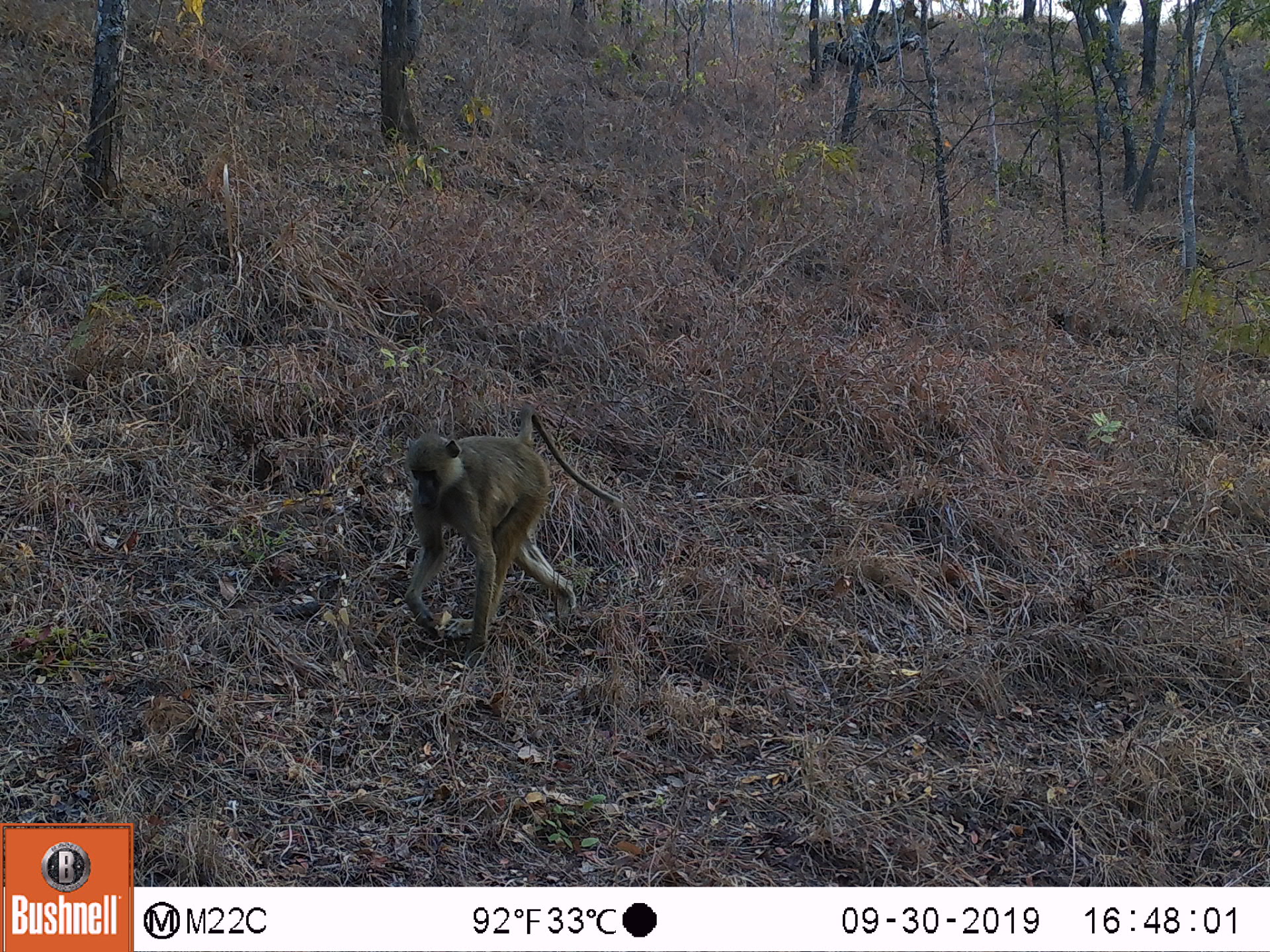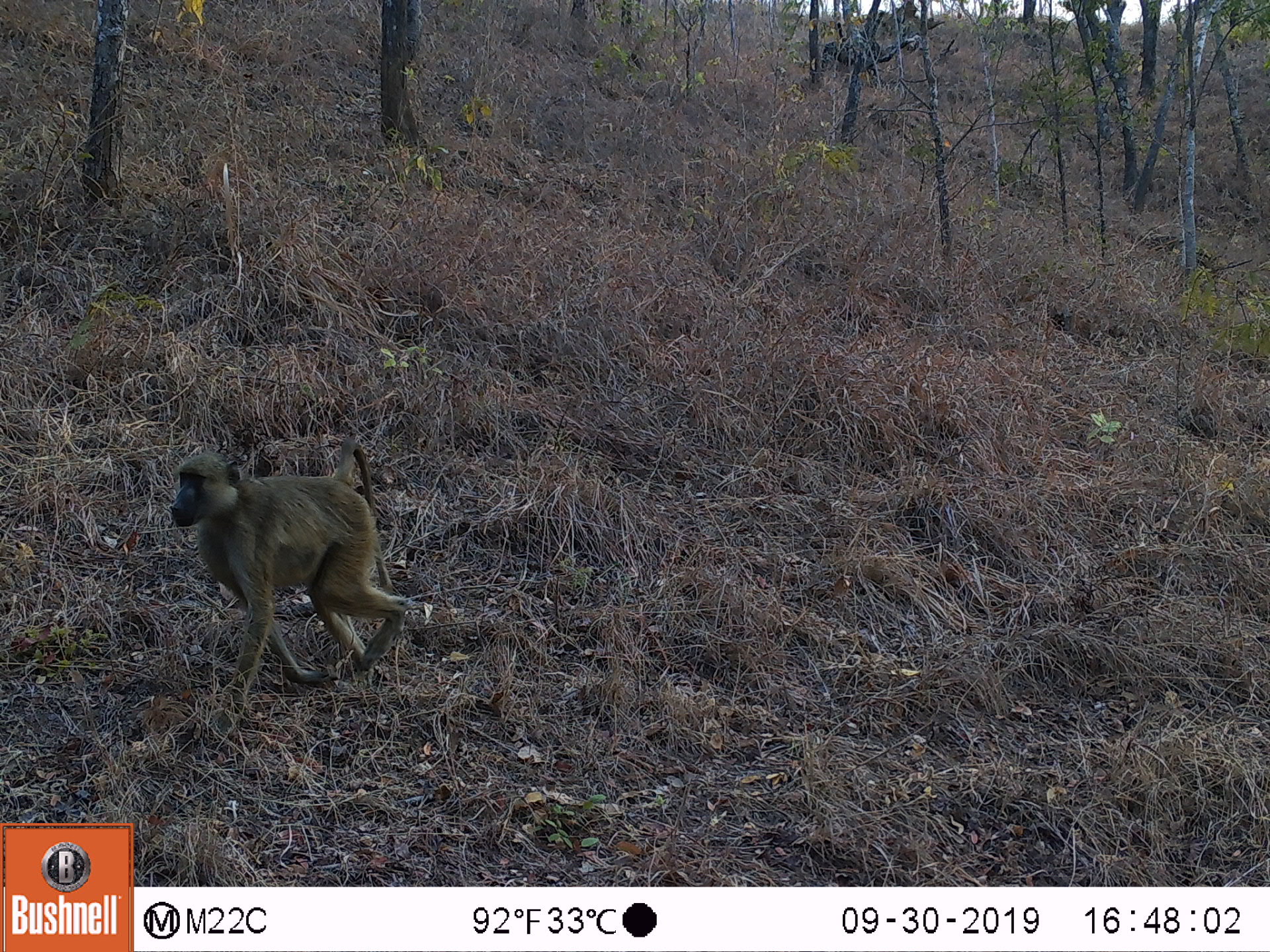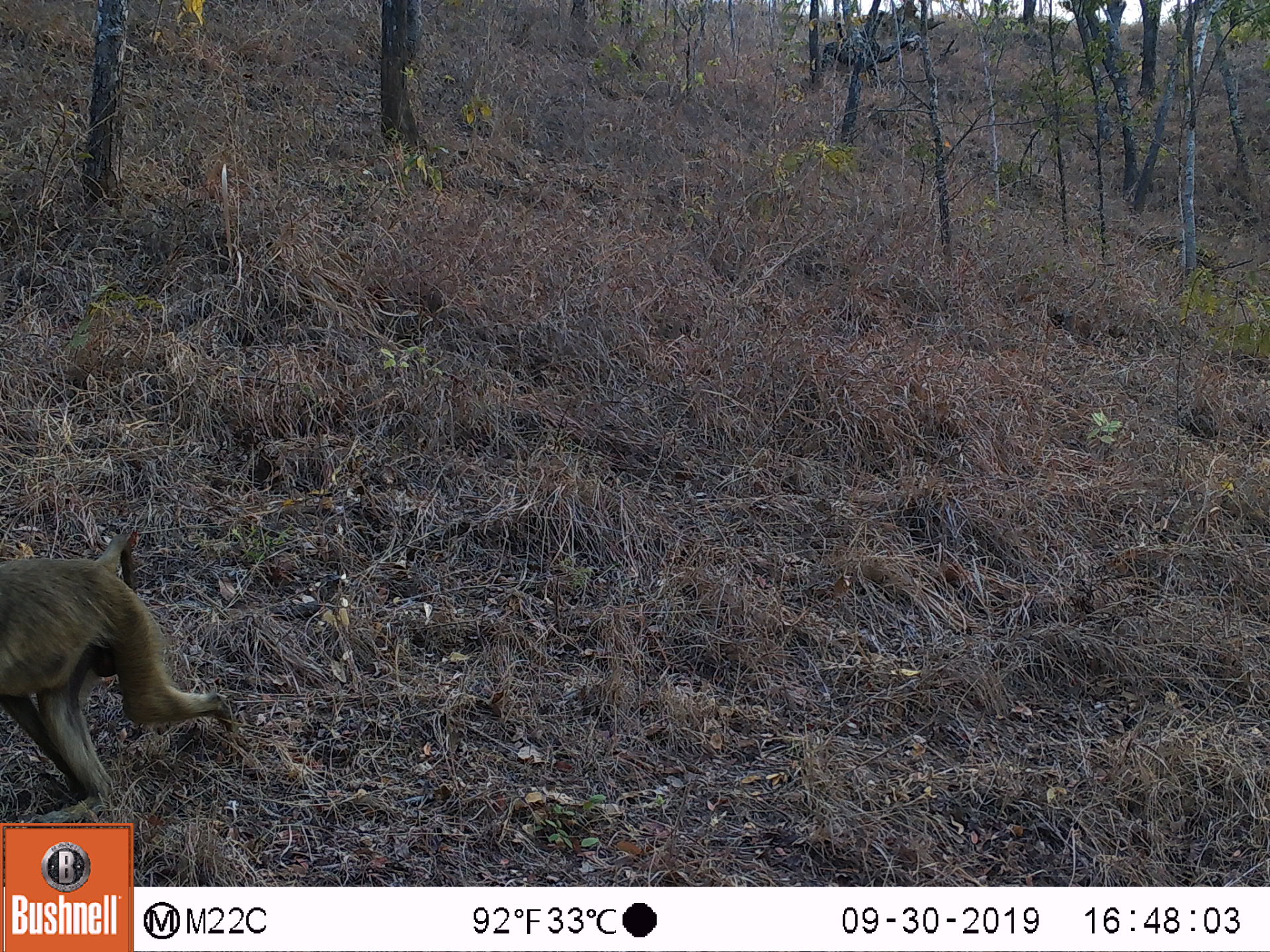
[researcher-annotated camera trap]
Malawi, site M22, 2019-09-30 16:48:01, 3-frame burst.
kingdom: Animalia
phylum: Chordata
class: Mammalia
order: Primates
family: Cercopithecidae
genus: Papio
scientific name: Papio cynocephalus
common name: yellow baboon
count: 1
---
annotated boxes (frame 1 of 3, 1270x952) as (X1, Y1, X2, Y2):
yellow baboon: (404, 402, 621, 654)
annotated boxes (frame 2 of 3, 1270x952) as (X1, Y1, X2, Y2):
yellow baboon: (170, 441, 412, 700)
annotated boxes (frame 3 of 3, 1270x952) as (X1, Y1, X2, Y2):
yellow baboon: (2, 524, 246, 821)